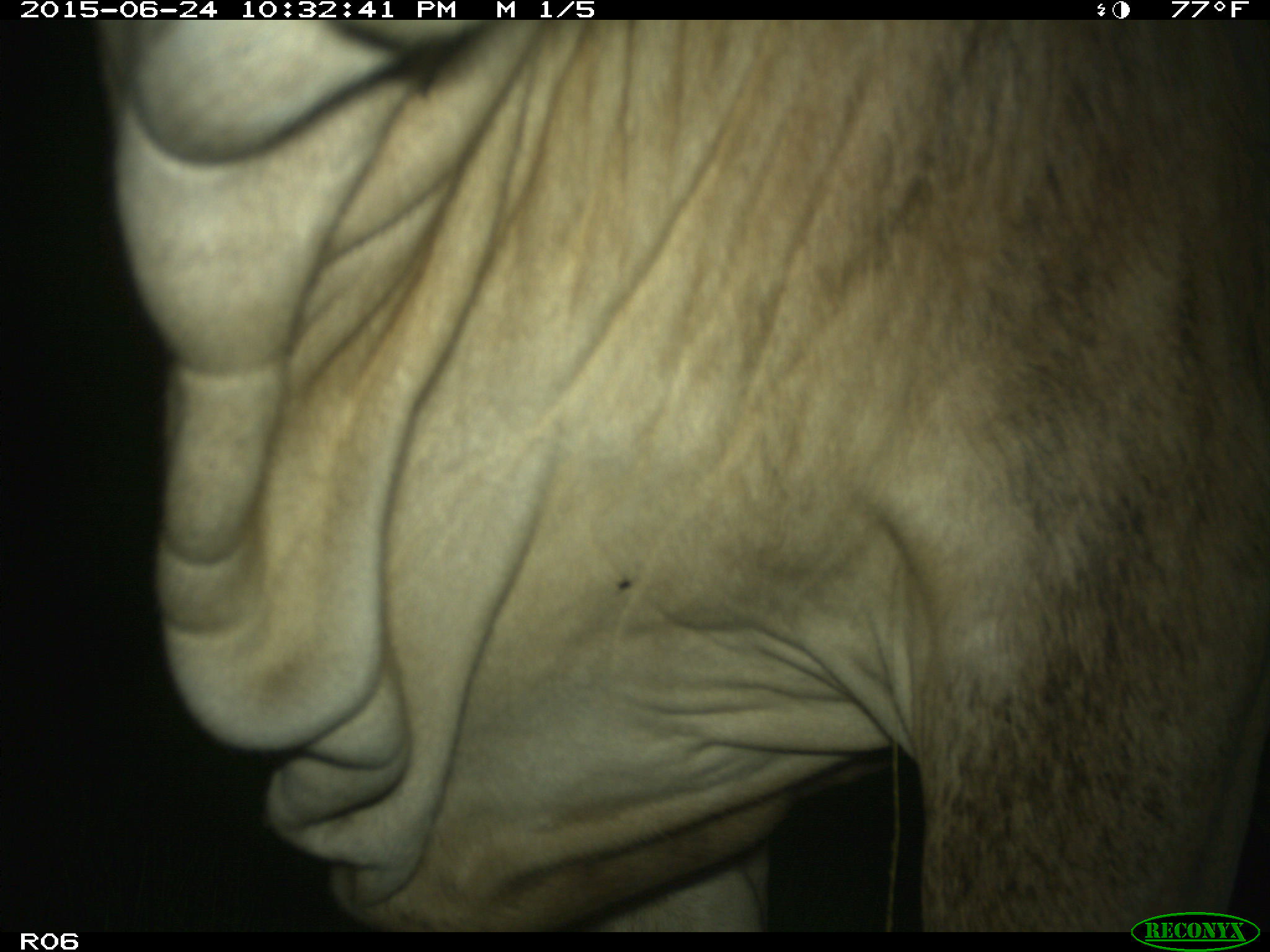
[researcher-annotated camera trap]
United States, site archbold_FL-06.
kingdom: Animalia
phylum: Chordata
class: Mammalia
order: Artiodactyla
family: Bovidae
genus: Bos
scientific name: Bos taurus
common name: domestic cow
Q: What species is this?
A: Bos taurus (domestic cow).